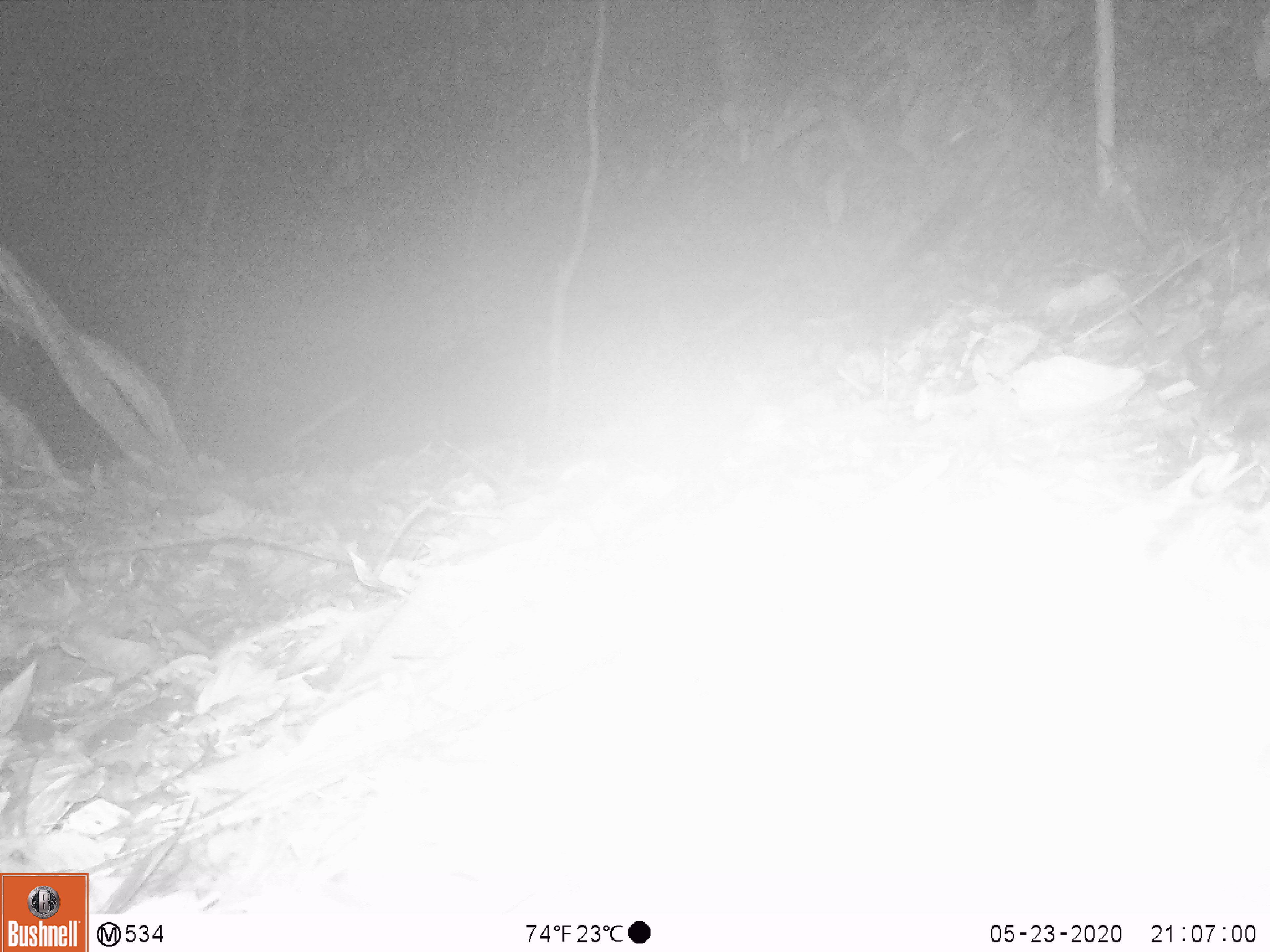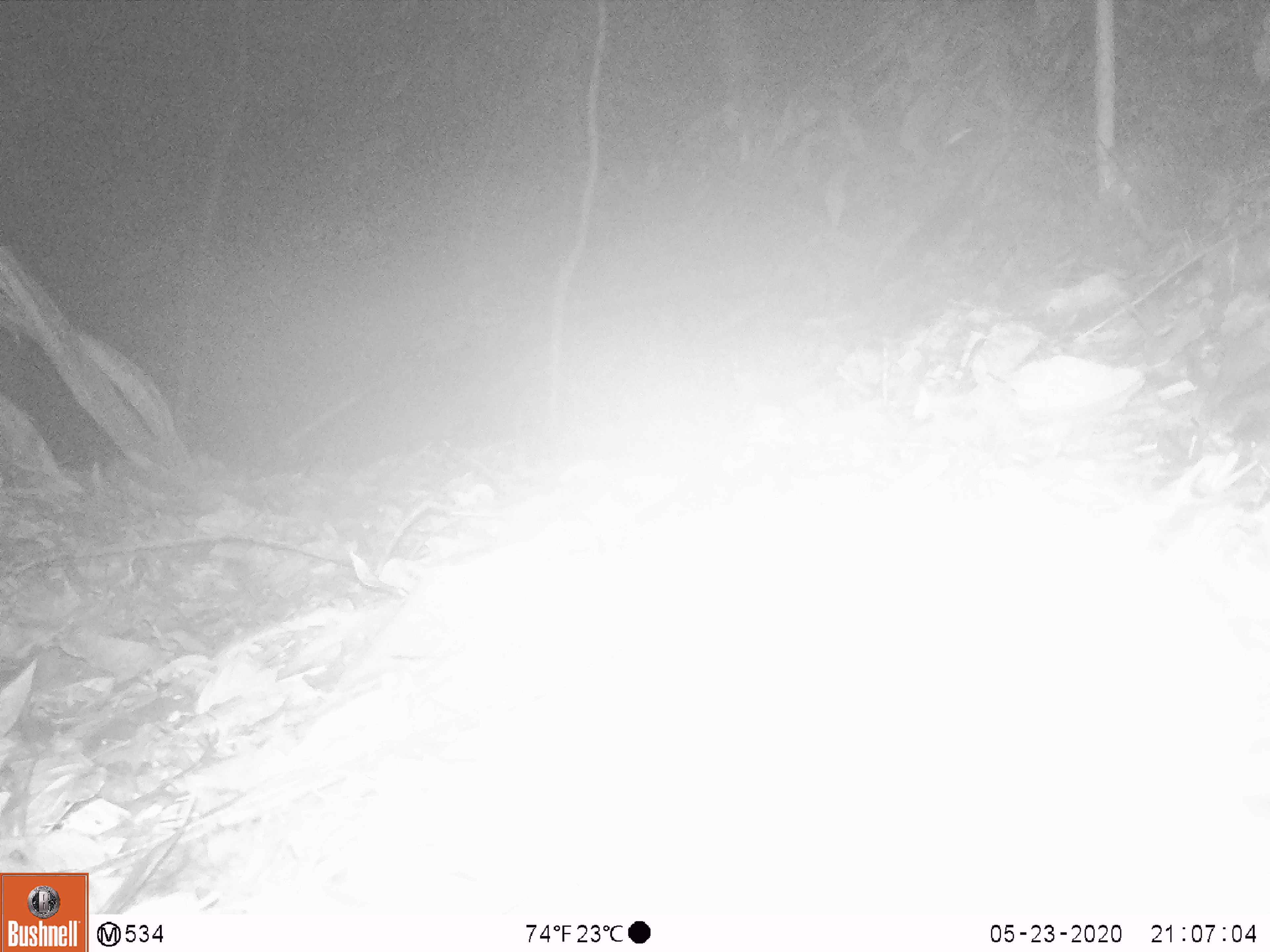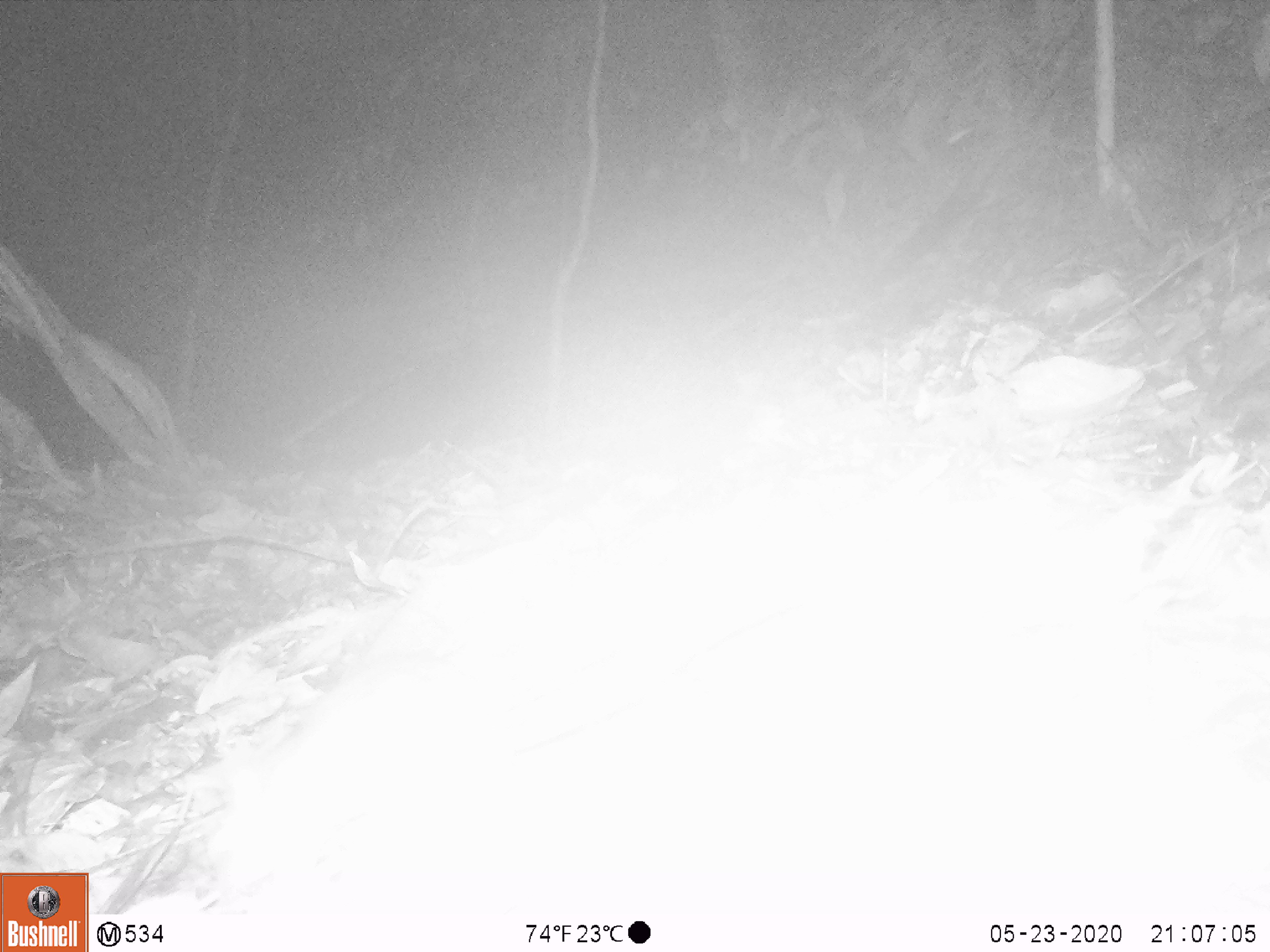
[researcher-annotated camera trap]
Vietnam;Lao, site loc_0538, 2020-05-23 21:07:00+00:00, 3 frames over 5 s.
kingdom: Animalia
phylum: Chordata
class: Mammalia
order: Rodentia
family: Muridae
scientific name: Muridae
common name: old-world mice and rats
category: unidentified murid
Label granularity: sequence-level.